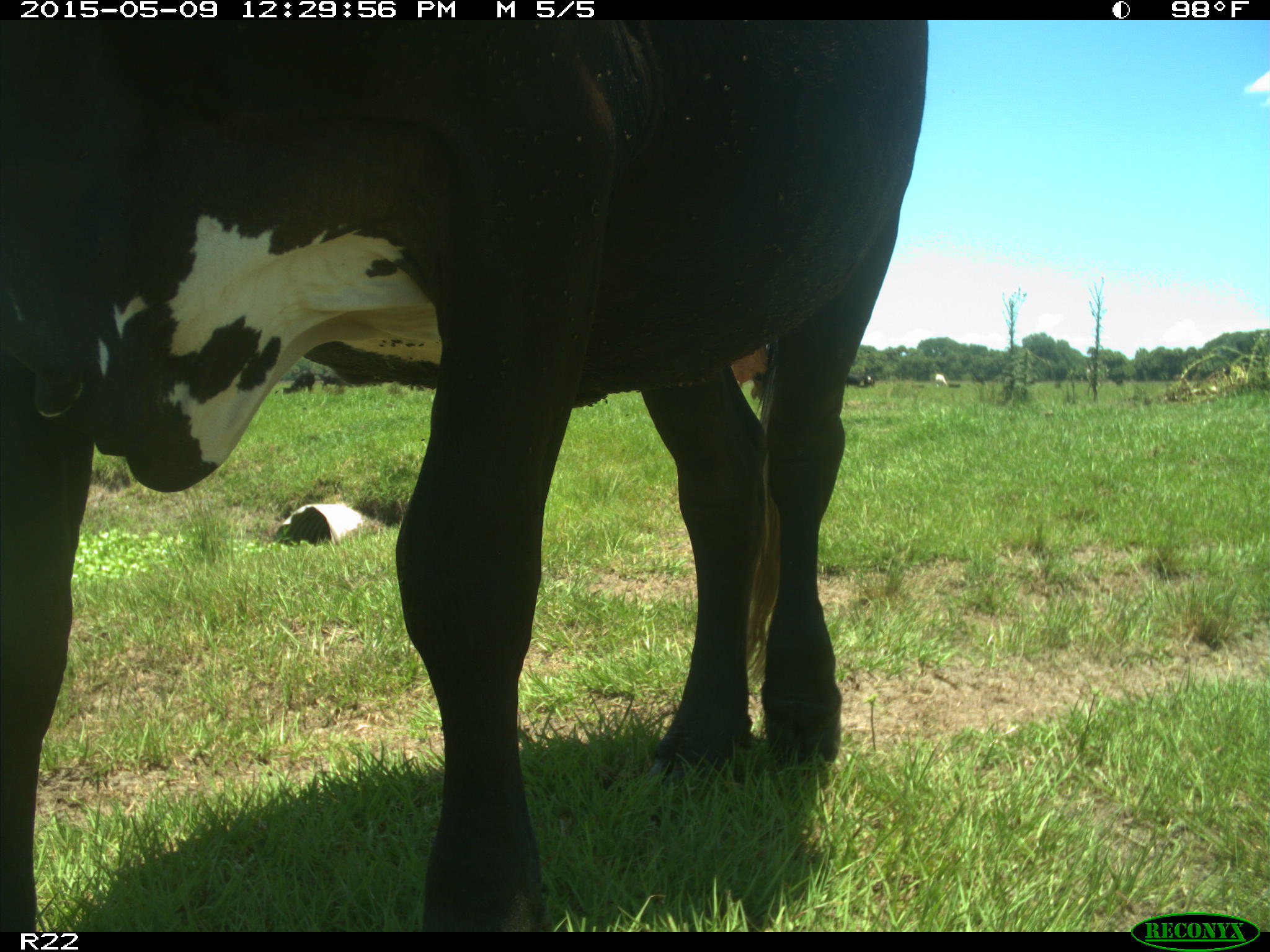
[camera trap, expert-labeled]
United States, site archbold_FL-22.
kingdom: Animalia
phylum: Chordata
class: Mammalia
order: Artiodactyla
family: Bovidae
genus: Bos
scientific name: Bos taurus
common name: domestic cow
Bos taurus (domestic cow).